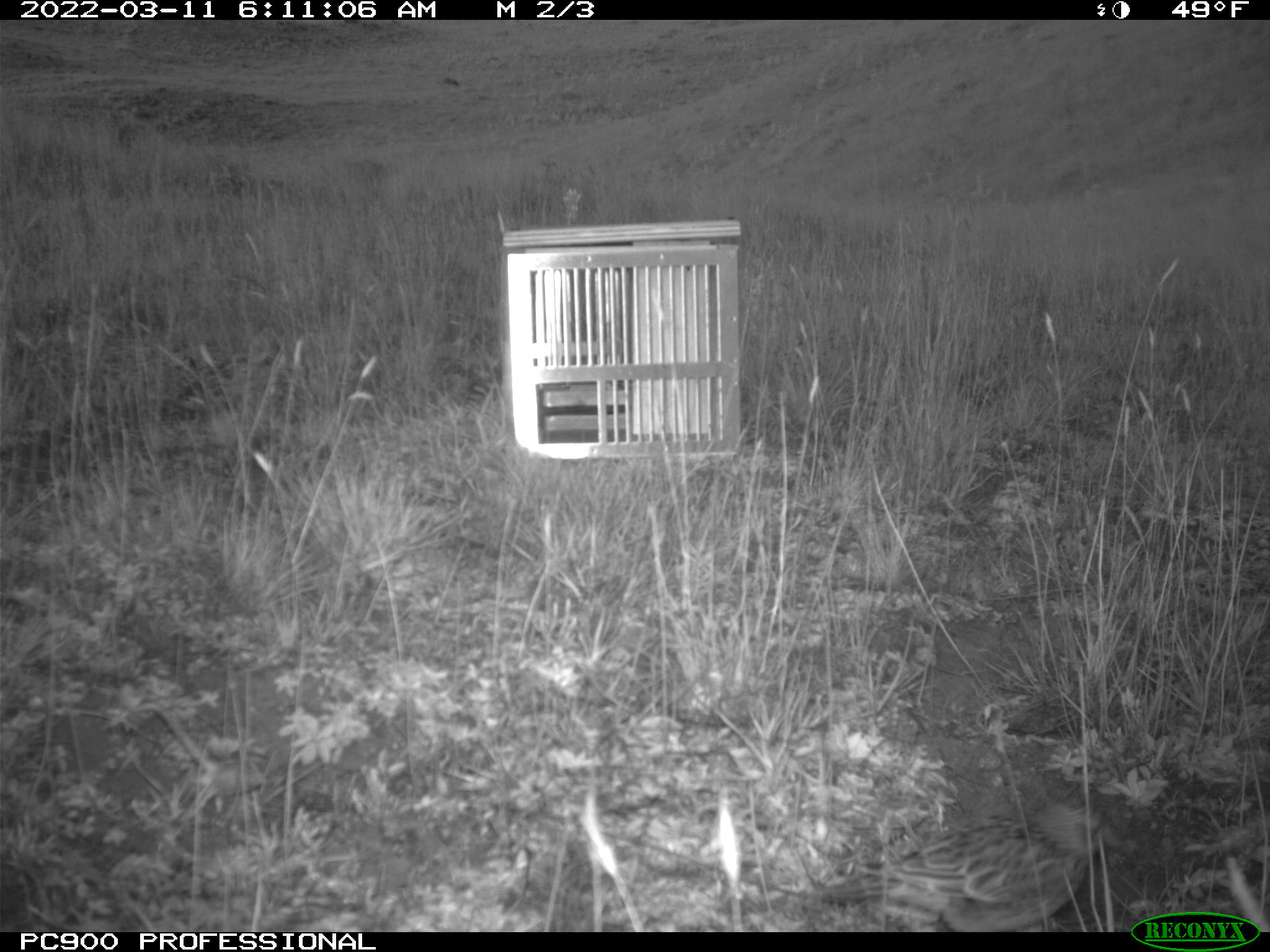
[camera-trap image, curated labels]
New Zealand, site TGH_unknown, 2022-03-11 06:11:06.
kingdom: Animalia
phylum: Chordata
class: Aves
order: Passeriformes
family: Motacillidae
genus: Anthus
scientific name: Anthus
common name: pipit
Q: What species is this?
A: Pipit (Anthus).